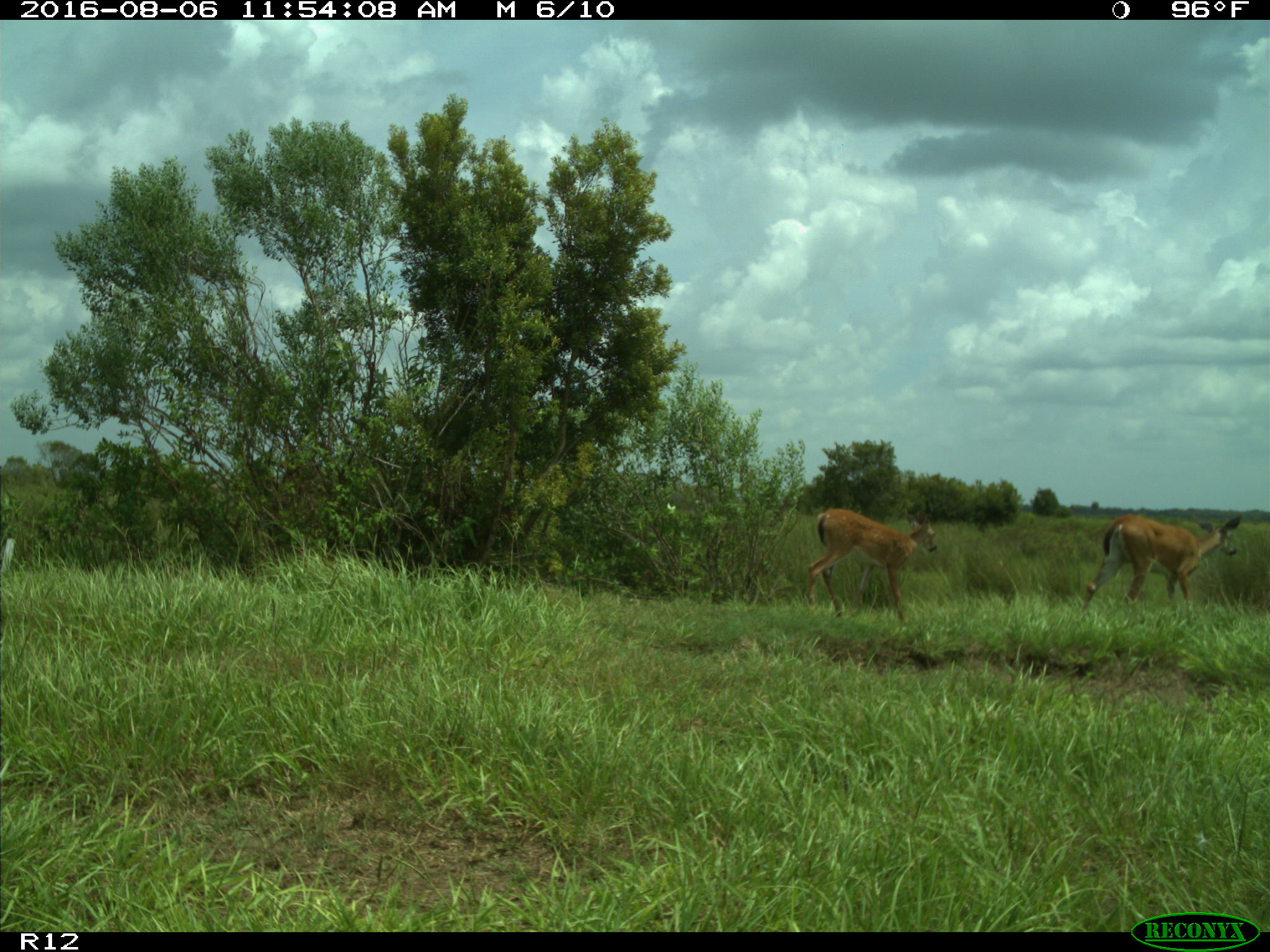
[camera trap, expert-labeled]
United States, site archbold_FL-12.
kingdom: Animalia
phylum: Chordata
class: Mammalia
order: Artiodactyla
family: Cervidae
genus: Odocoileus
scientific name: Odocoileus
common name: deer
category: unidentified deer